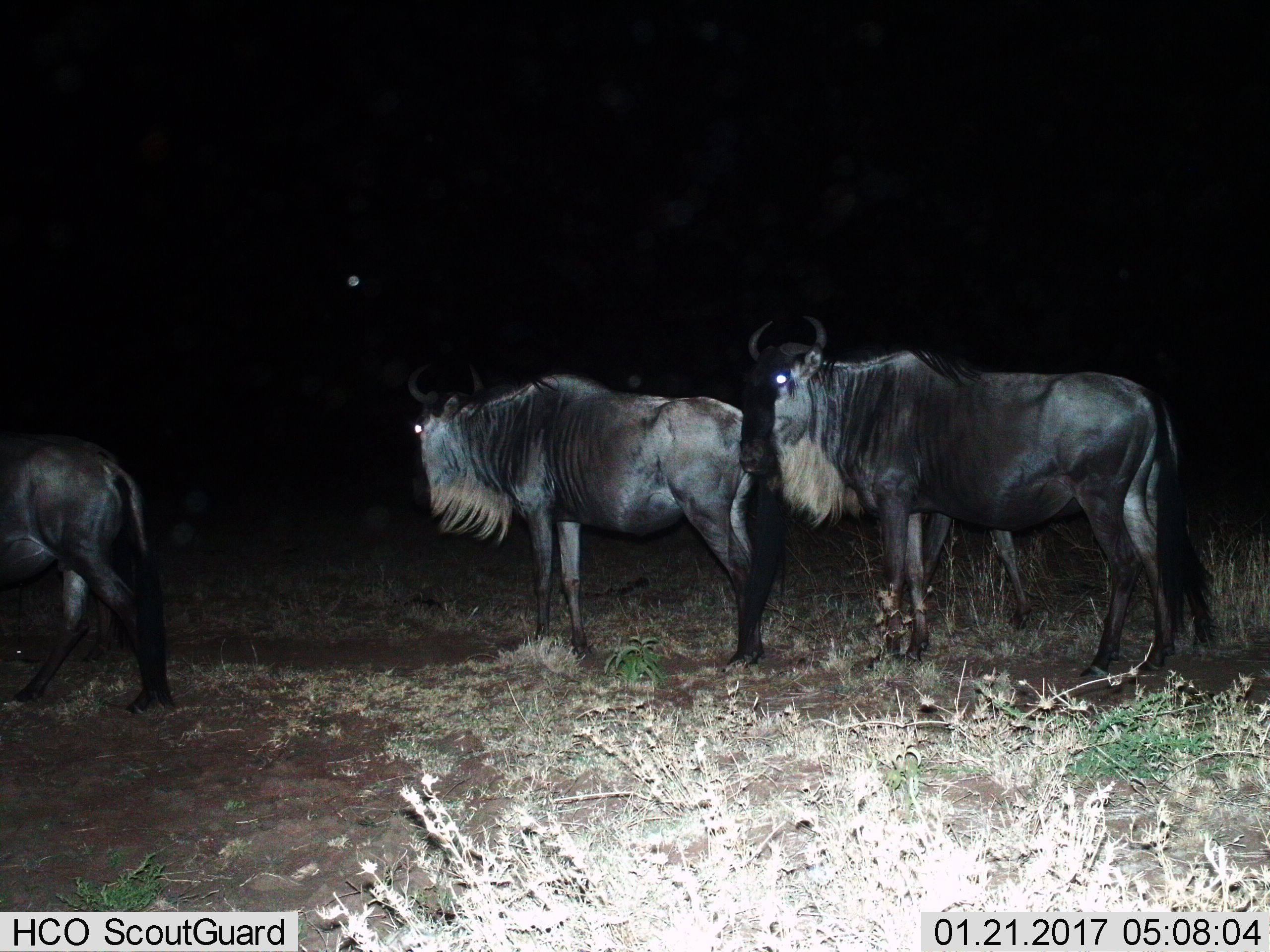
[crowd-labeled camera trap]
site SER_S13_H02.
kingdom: Animalia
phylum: Chordata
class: Mammalia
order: Artiodactyla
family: Bovidae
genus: Connochaetes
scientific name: Connochaetes taurinus taurinus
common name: blue wildebeest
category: wildebeestblue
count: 3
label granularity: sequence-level